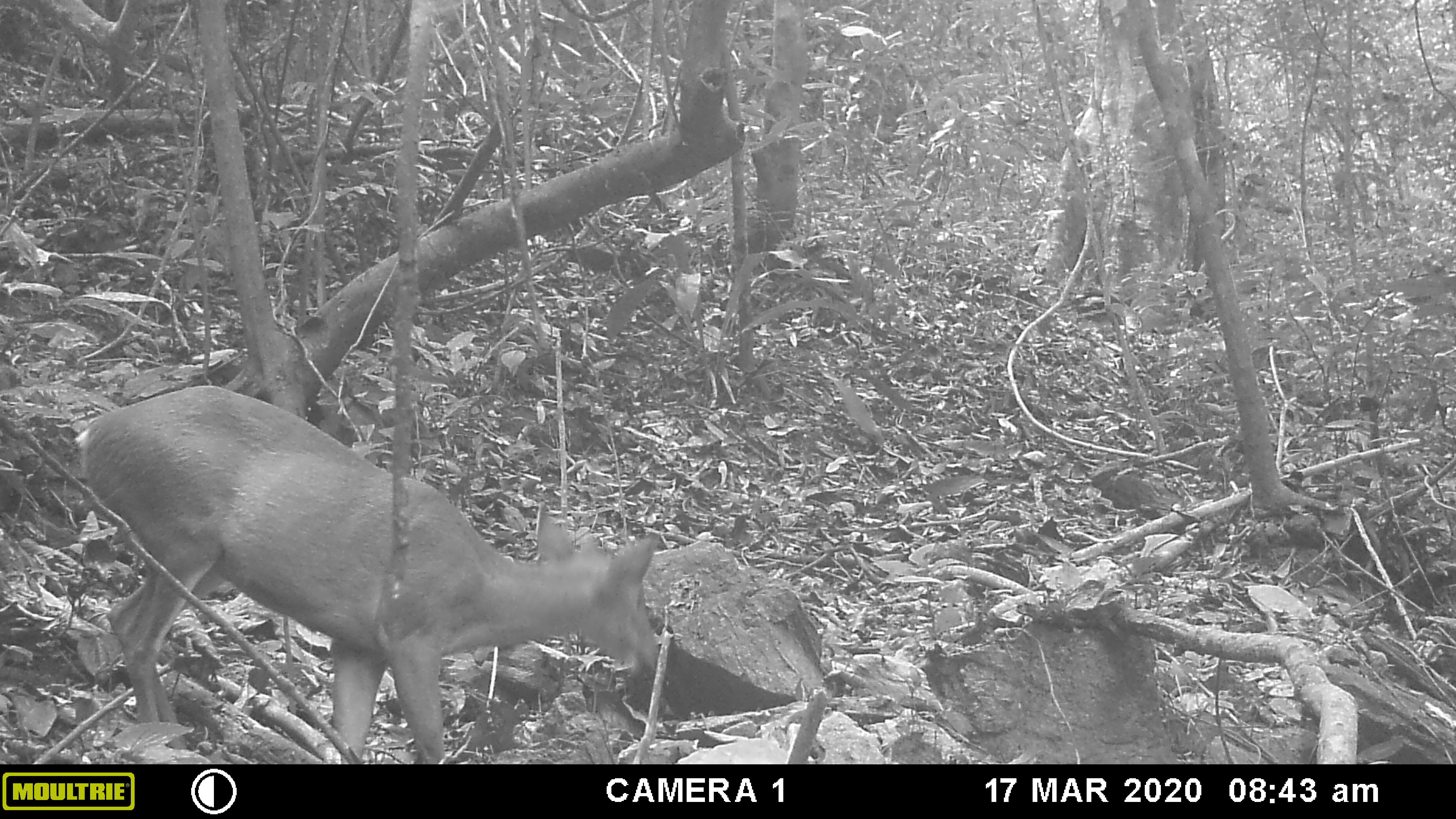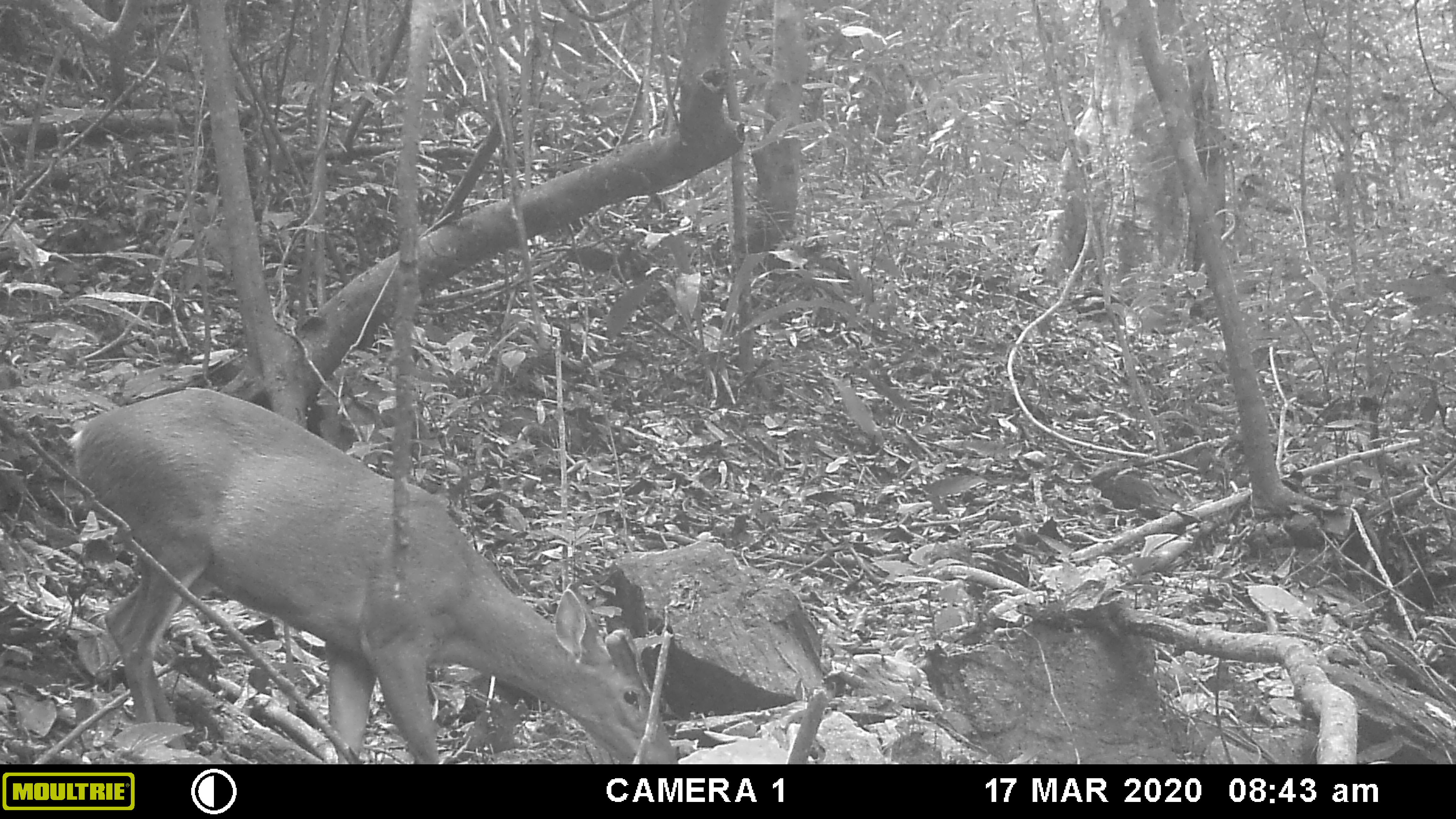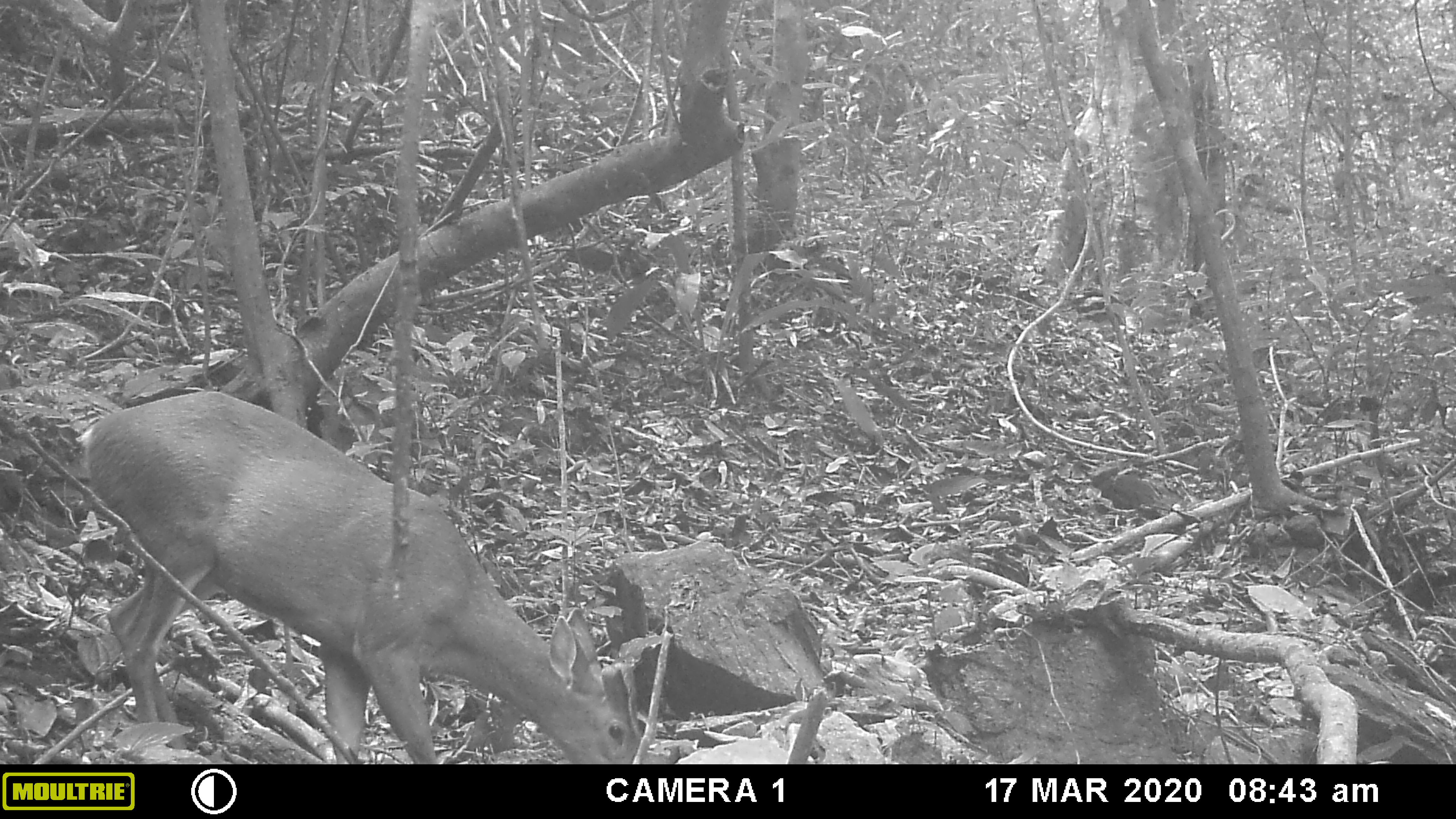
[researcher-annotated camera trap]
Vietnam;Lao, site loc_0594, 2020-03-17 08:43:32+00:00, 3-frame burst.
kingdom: Animalia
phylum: Chordata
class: Mammalia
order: Artiodactyla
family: Cervidae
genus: Muntiacus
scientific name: Muntiacus muntjak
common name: red muntjac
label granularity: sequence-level